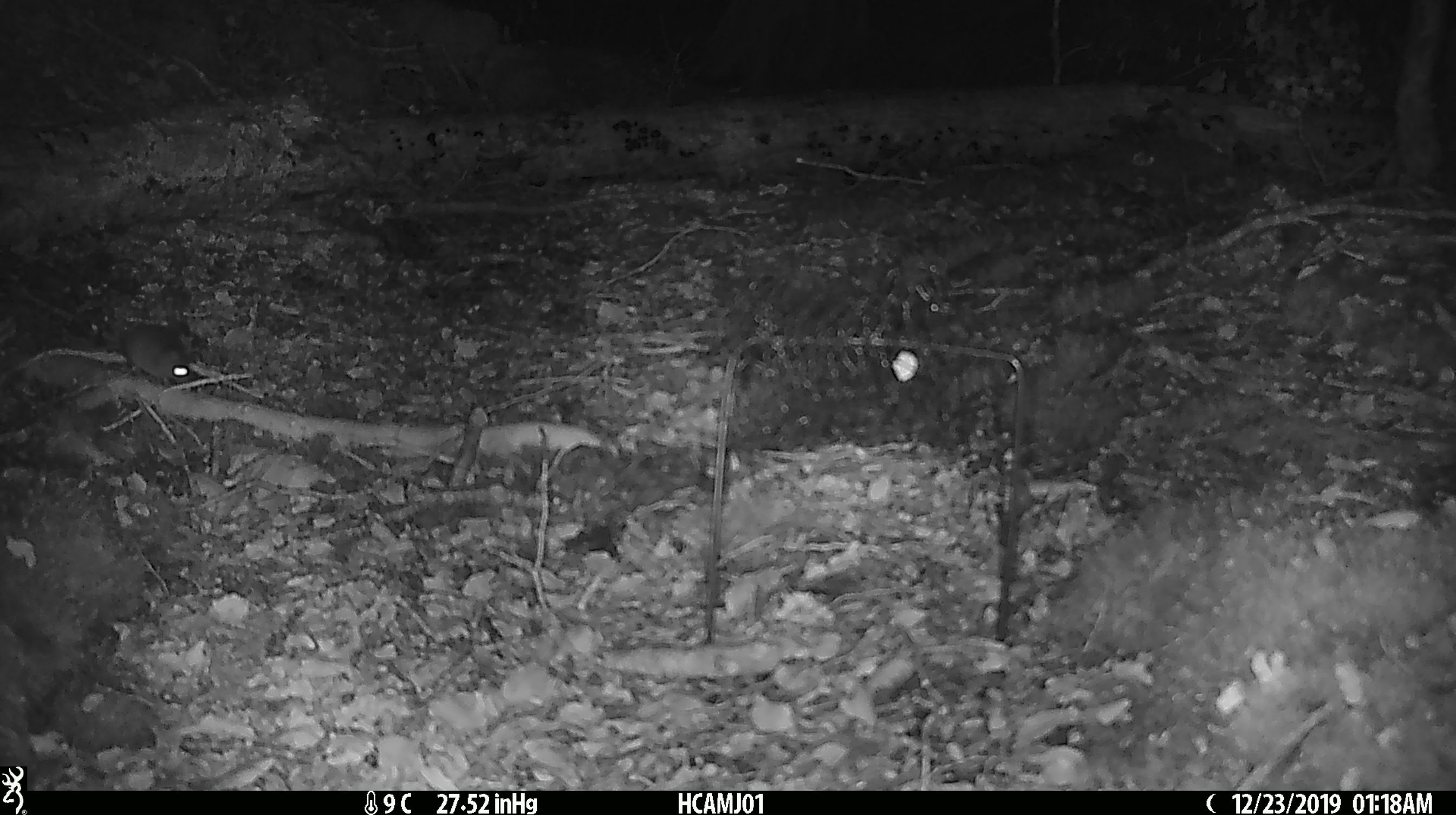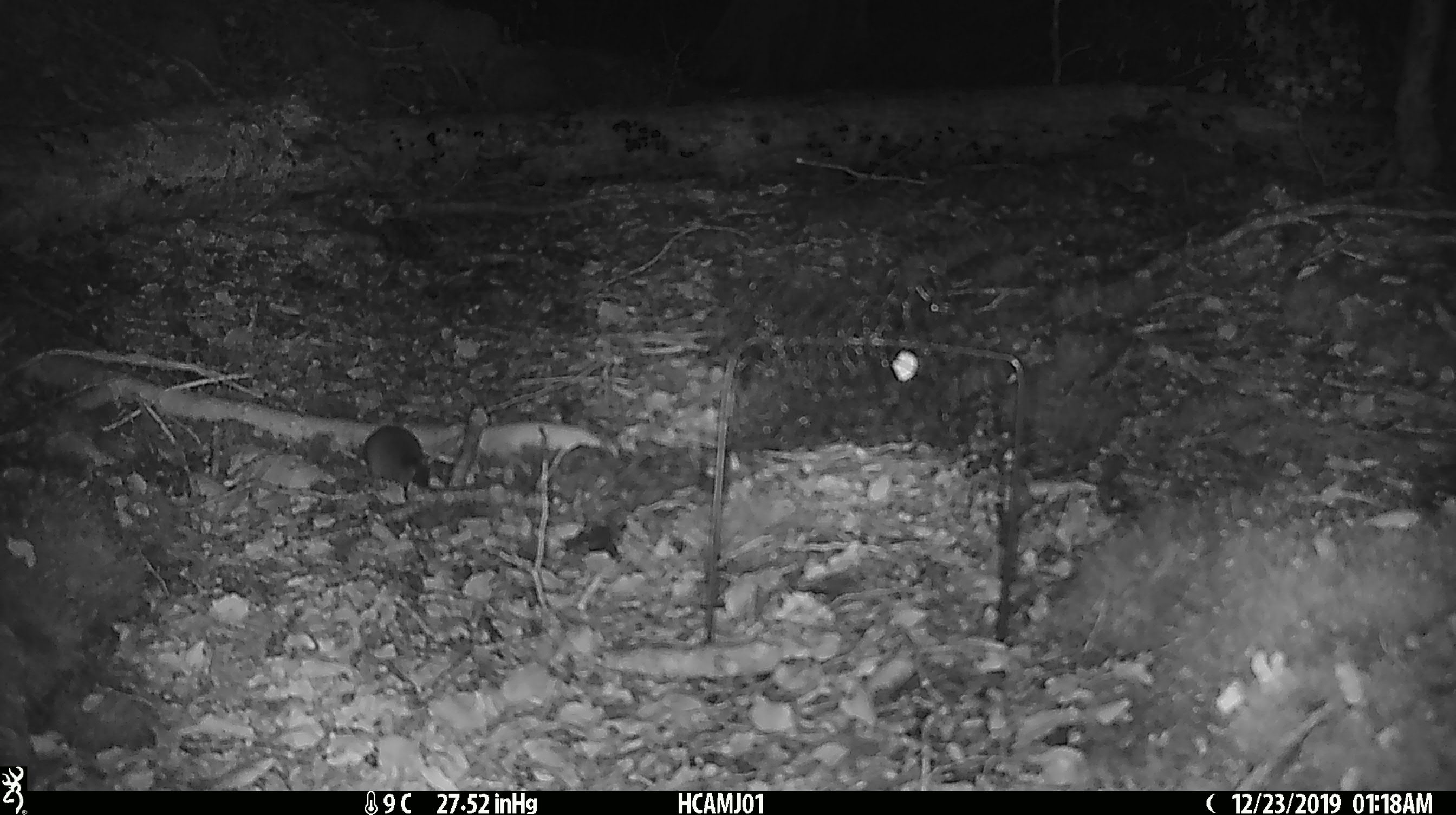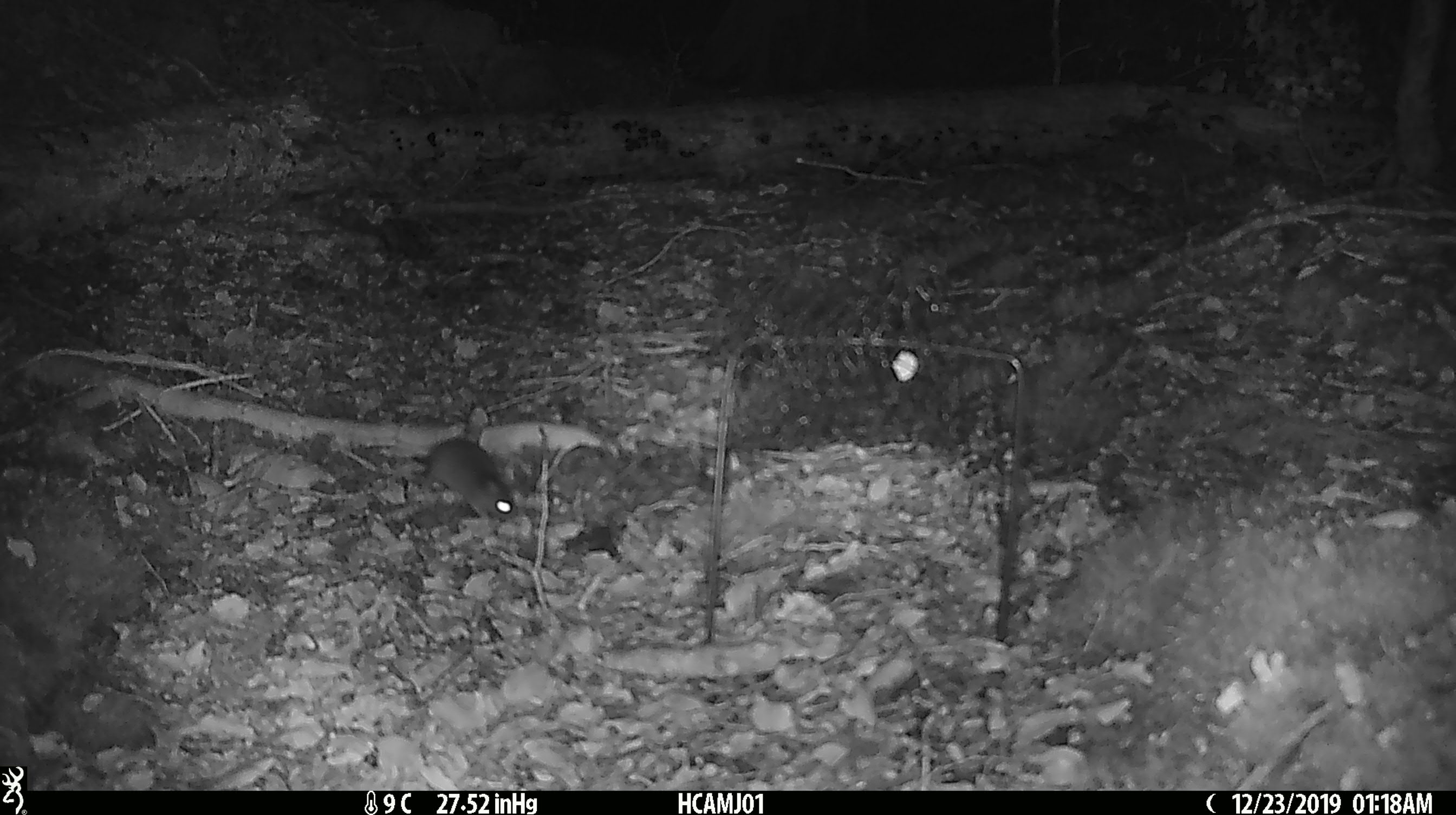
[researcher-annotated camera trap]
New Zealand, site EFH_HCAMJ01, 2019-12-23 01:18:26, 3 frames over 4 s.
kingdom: Animalia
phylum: Chordata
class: Mammalia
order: Rodentia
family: Muridae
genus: Mus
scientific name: Mus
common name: mouse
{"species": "mouse (Mus)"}